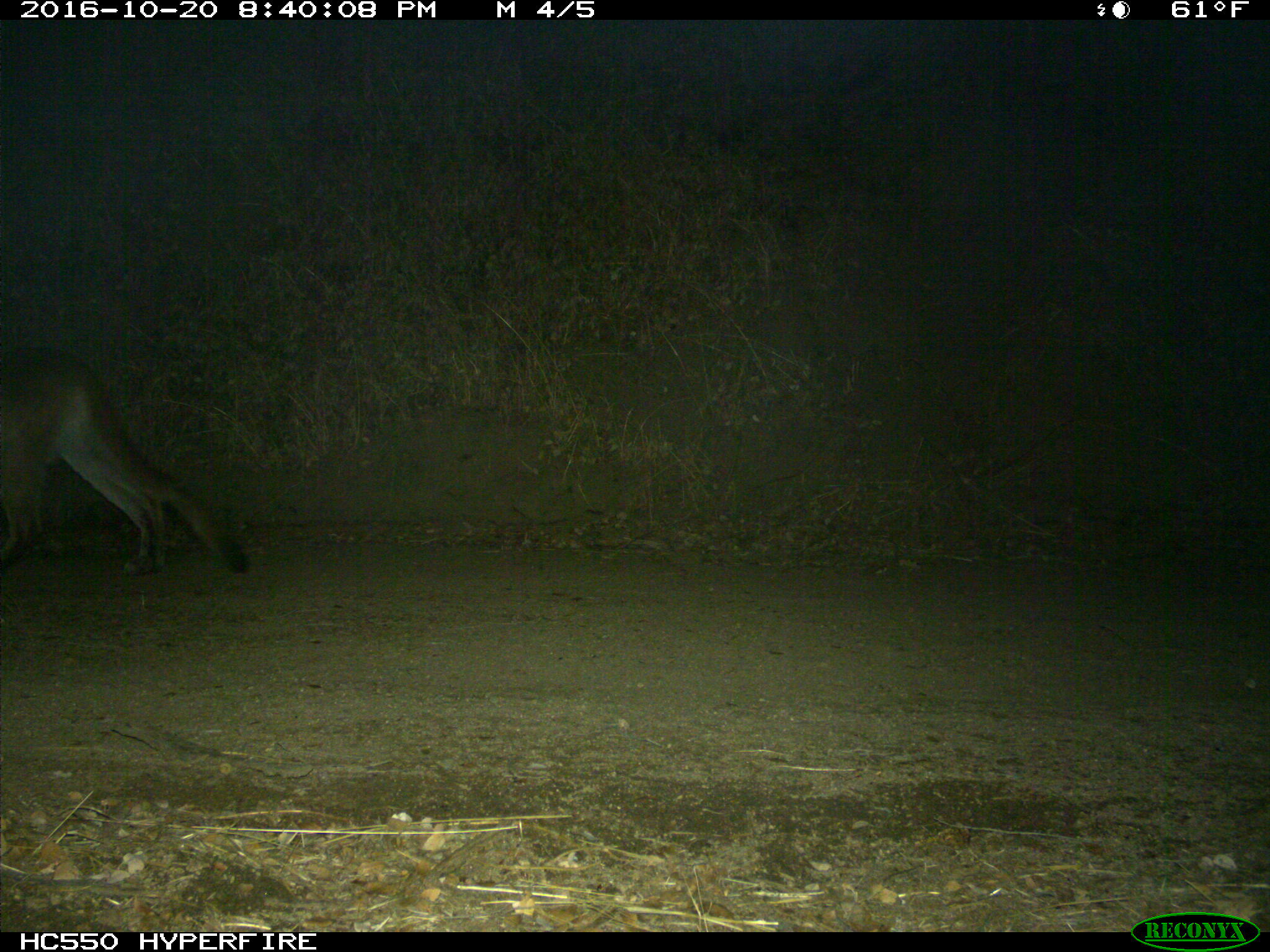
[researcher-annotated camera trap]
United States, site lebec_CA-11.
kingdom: Animalia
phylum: Chordata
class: Mammalia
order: Carnivora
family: Felidae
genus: Puma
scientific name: Puma concolor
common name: mountain lion